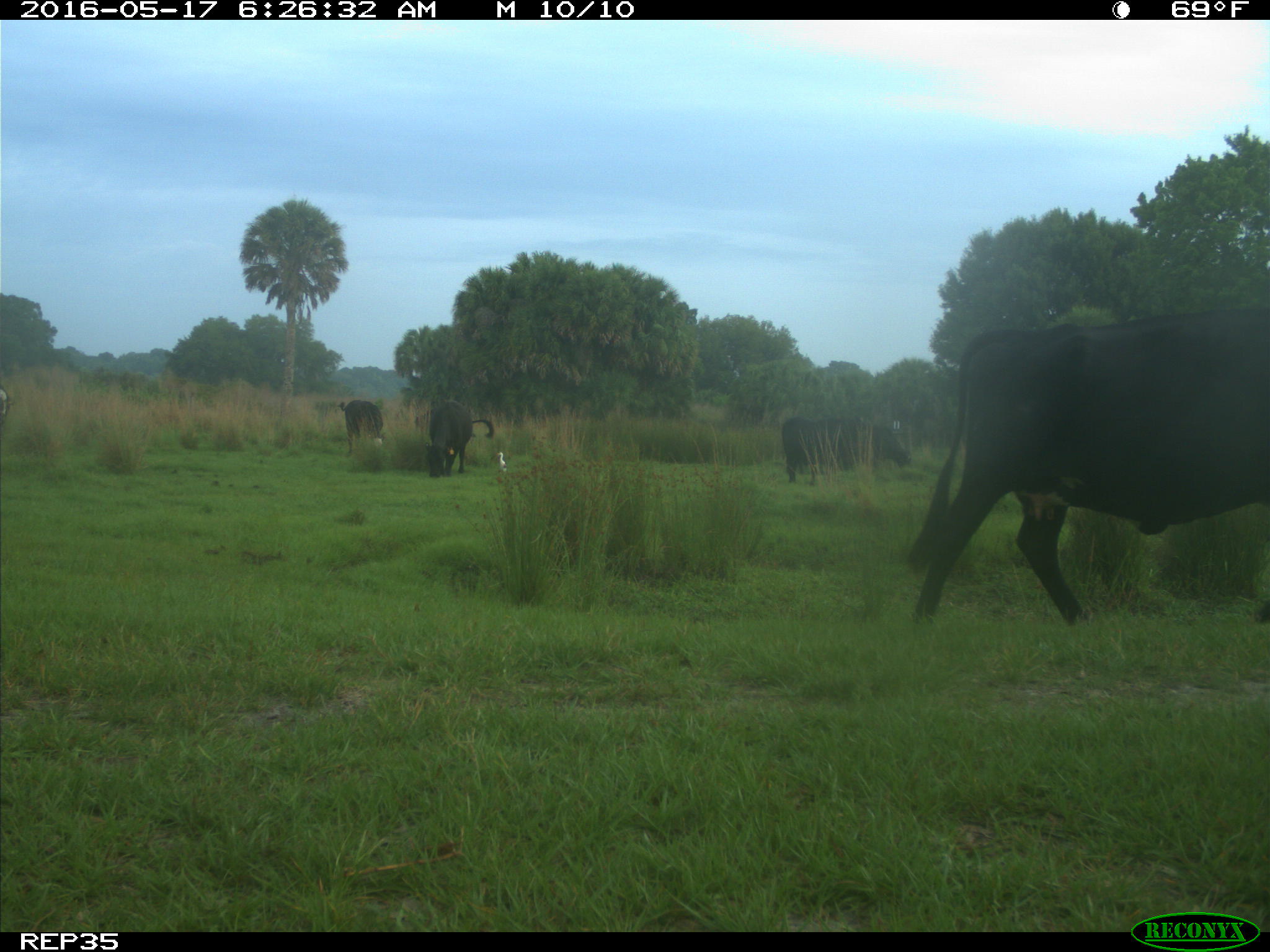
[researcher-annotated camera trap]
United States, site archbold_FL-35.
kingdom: Animalia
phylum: Chordata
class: Mammalia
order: Artiodactyla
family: Bovidae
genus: Bos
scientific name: Bos taurus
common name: domestic cow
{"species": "Bos taurus (domestic cow)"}